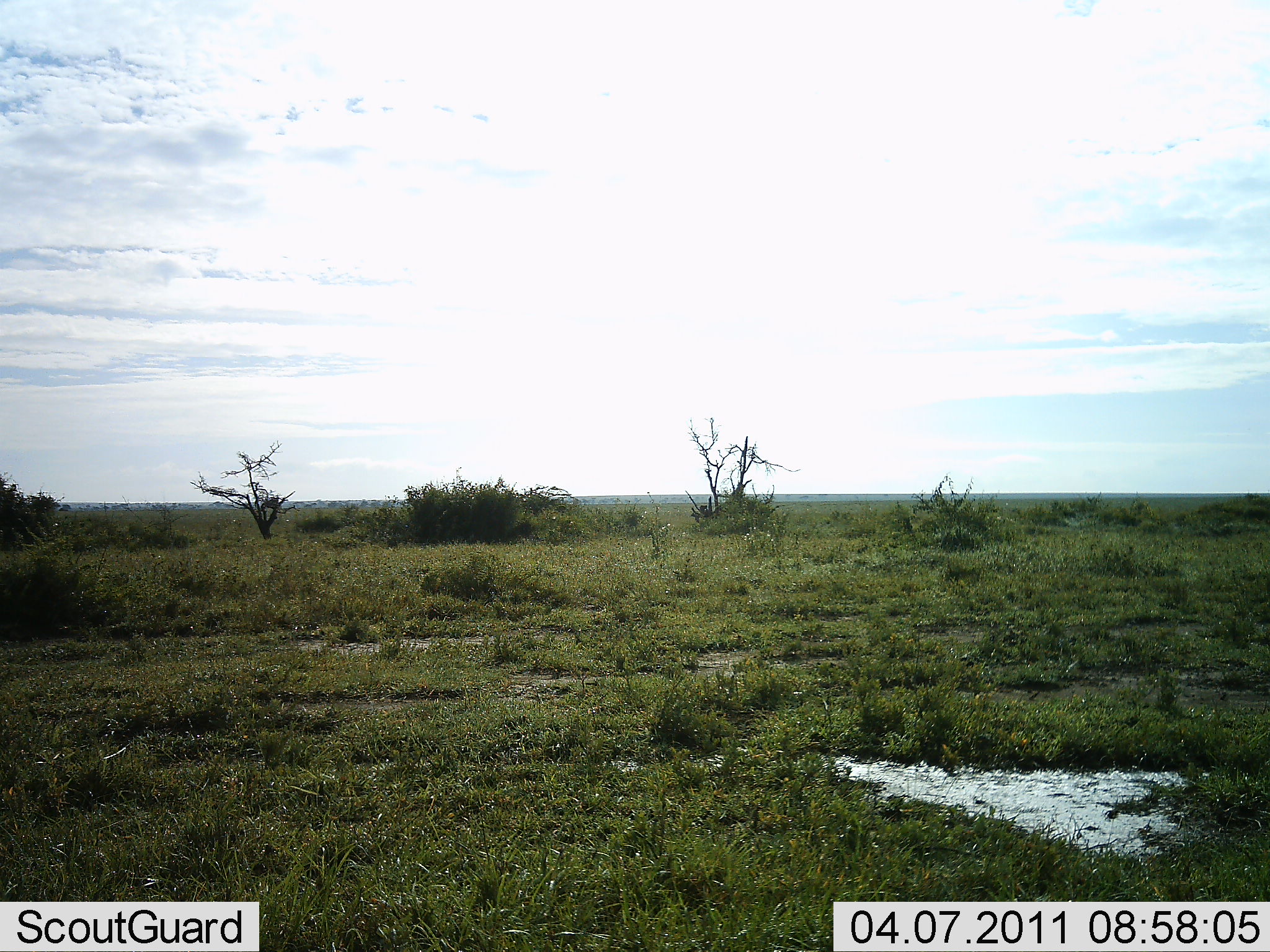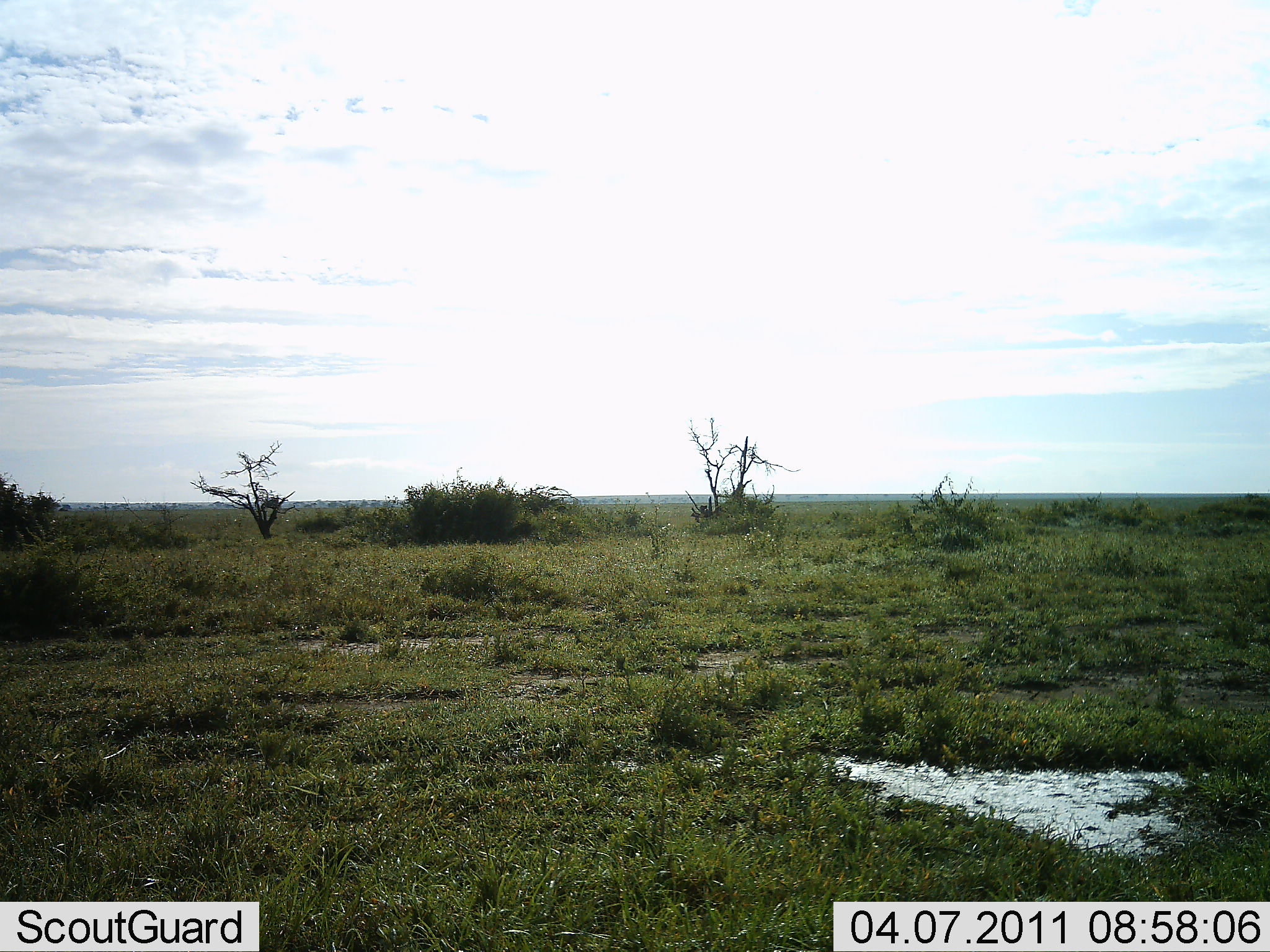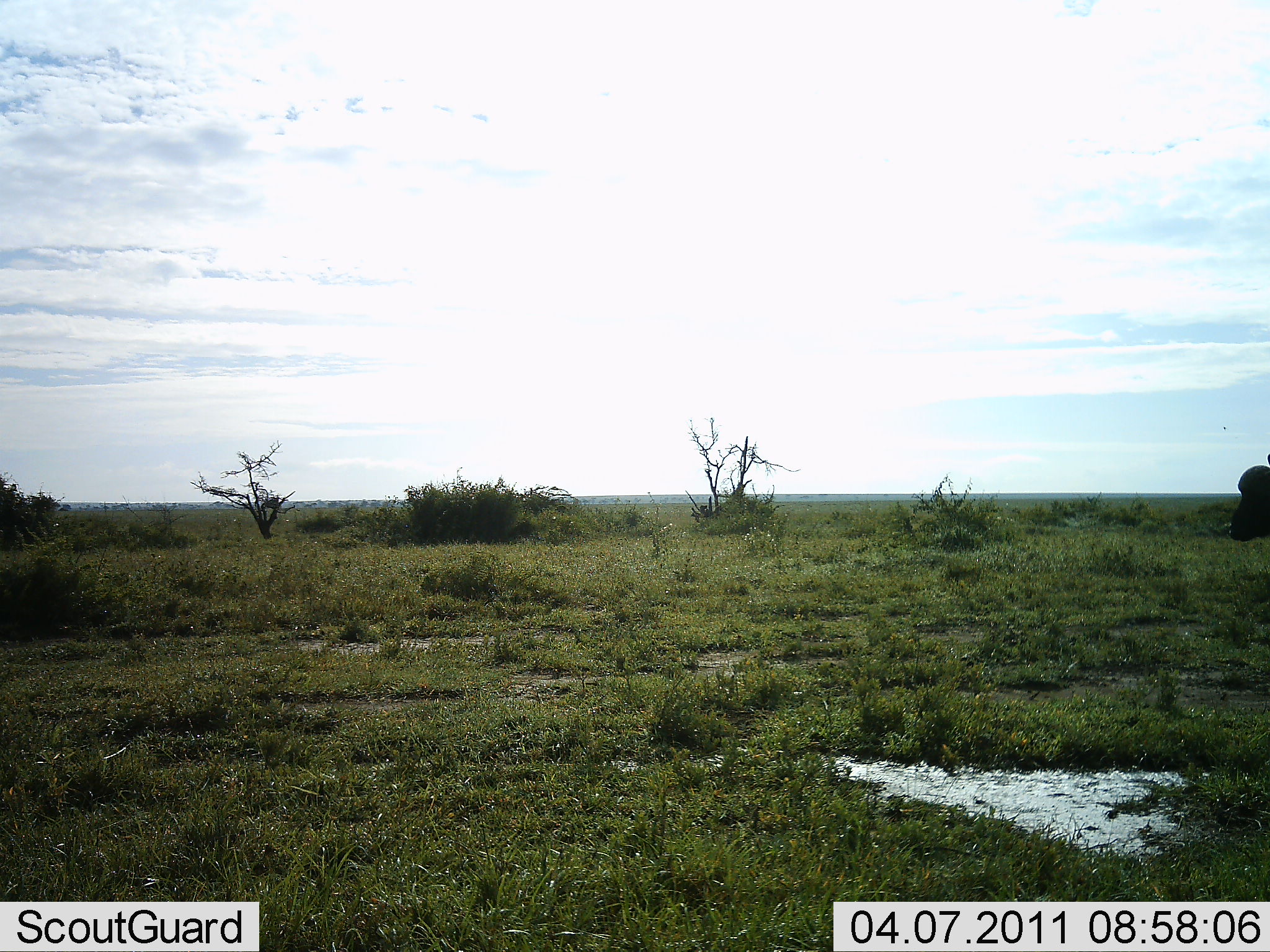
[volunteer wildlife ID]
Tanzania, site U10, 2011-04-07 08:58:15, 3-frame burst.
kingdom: Animalia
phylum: Chordata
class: Mammalia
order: Artiodactyla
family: Bovidae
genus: Syncerus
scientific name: Syncerus caffer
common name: cape buffalo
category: buffalo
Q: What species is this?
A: Buffalo (cape buffalo) (Syncerus caffer).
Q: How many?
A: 1.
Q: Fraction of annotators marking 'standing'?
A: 0%.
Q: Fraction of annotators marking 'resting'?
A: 0%.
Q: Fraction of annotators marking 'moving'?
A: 100%.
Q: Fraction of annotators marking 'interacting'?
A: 0%.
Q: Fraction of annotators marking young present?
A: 0%.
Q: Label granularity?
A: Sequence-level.